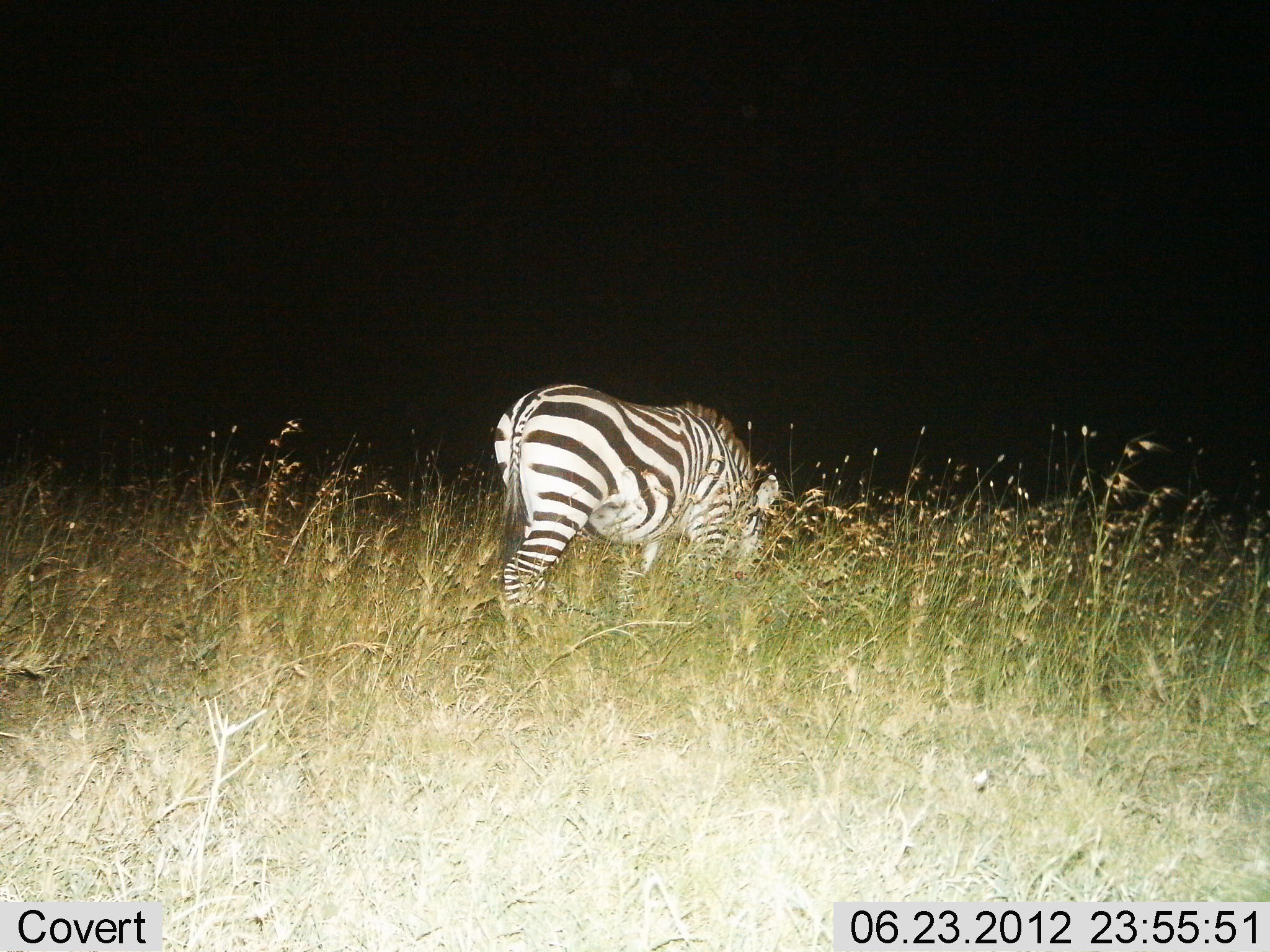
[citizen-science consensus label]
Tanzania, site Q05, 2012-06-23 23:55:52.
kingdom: Animalia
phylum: Chordata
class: Mammalia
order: Perissodactyla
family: Equidae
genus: Equus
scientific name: Equus quagga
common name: plains zebra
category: zebra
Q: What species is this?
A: Zebra (plains zebra) (Equus quagga).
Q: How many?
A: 1.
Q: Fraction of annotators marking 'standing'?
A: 30%.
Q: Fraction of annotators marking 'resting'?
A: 0%.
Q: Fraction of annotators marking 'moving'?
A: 0%.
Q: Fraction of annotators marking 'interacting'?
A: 0%.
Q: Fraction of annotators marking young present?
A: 0%.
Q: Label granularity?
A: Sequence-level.